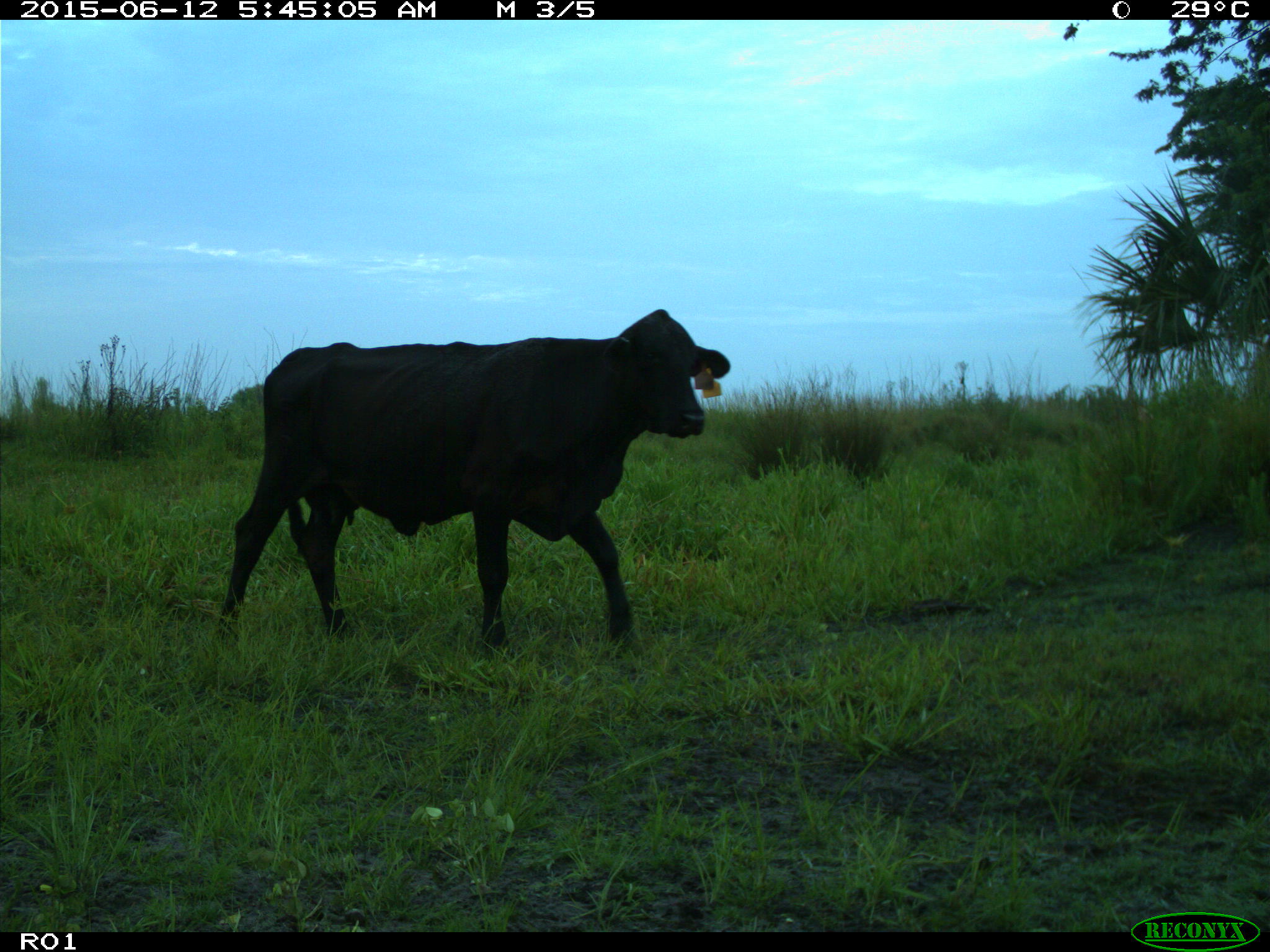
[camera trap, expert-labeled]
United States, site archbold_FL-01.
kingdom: Animalia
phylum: Chordata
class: Mammalia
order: Artiodactyla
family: Bovidae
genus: Bos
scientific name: Bos taurus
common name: domestic cow